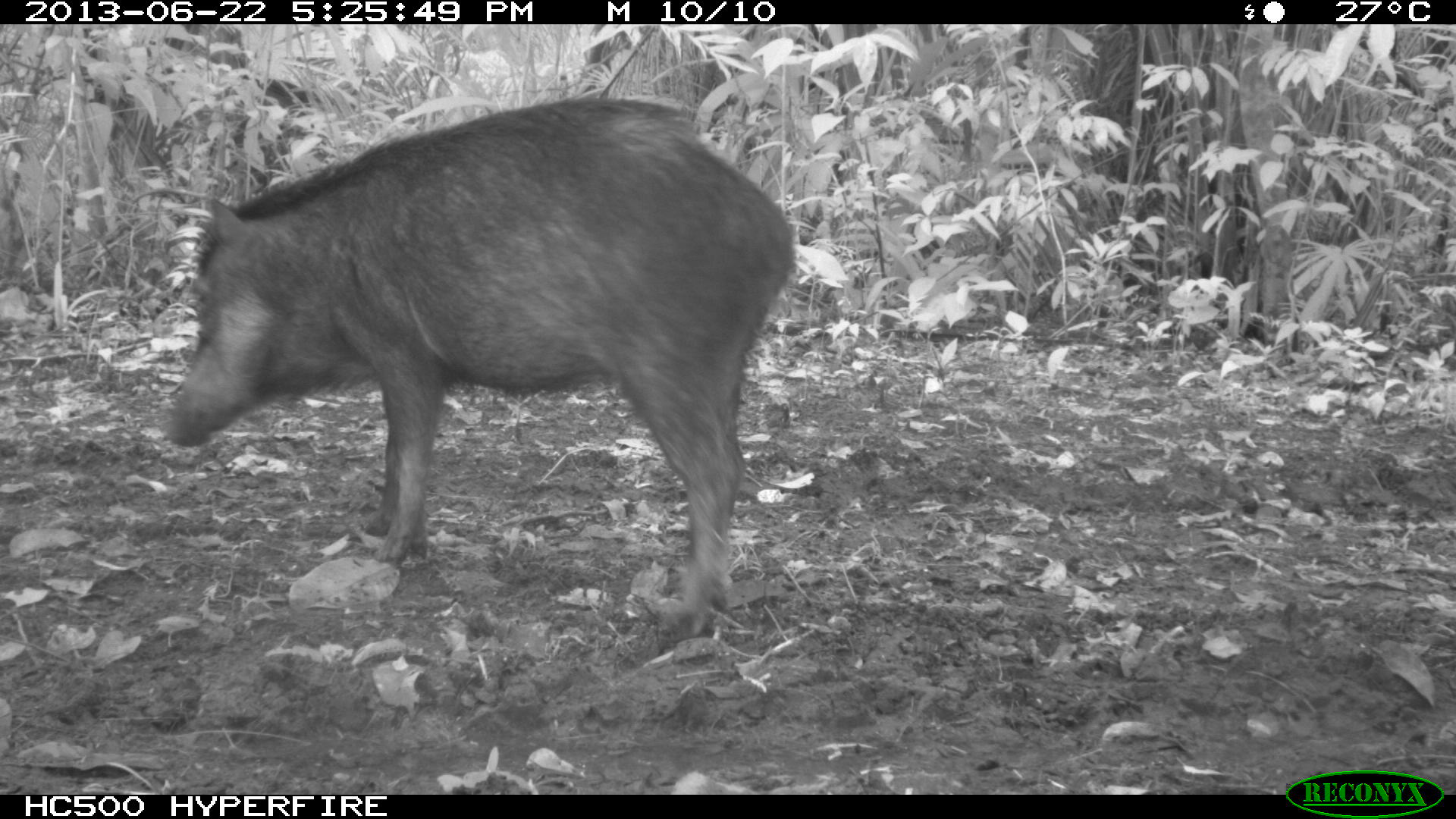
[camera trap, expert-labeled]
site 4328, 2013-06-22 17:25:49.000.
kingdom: Animalia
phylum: Chordata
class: Mammalia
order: Artiodactyla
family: Tayassuidae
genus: Tayassu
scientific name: Tayassu pecari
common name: white-lipped peccary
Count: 13.